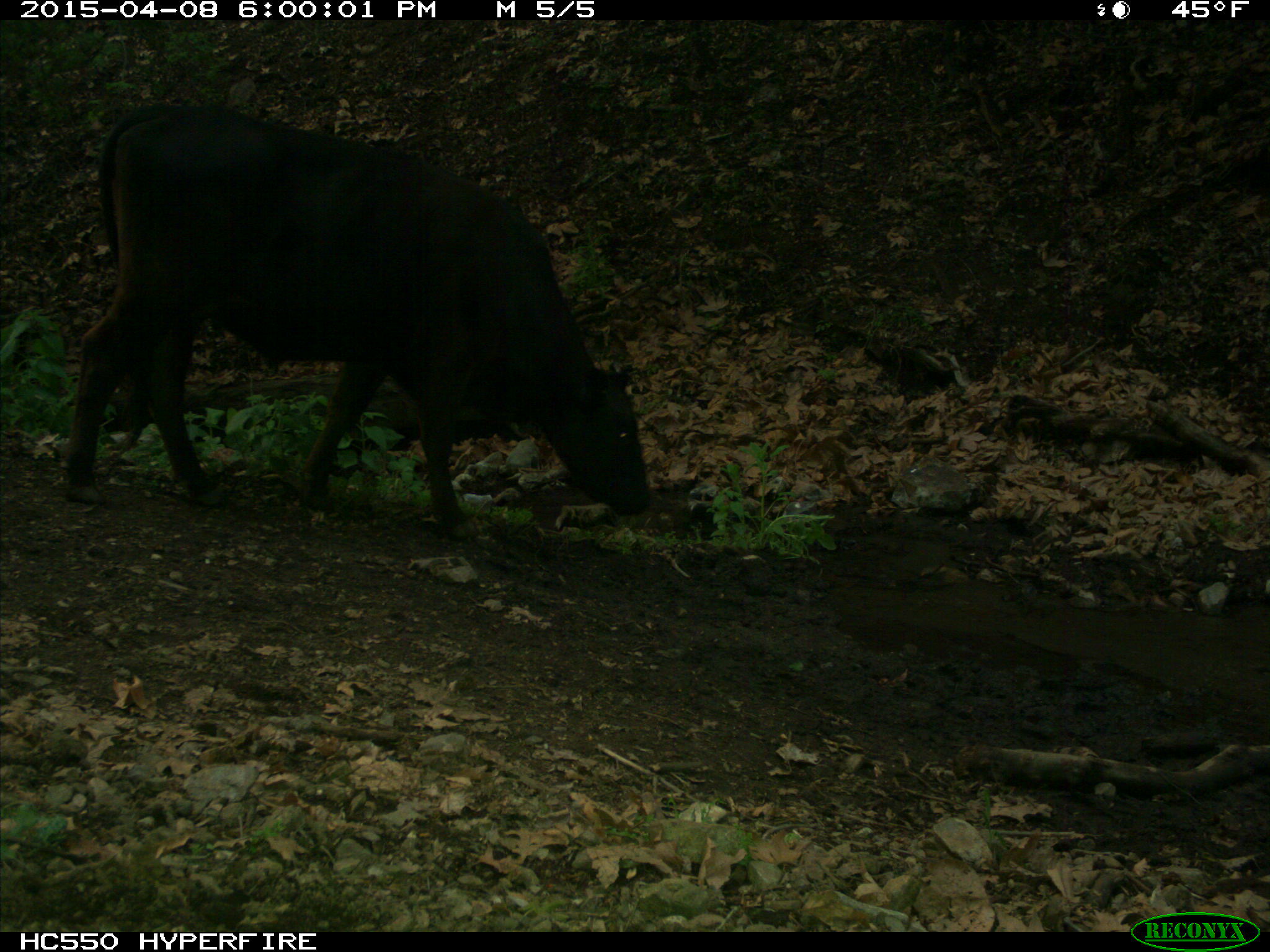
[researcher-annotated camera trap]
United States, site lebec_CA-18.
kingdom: Animalia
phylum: Chordata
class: Mammalia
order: Artiodactyla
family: Bovidae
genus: Bos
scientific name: Bos taurus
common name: domestic cow